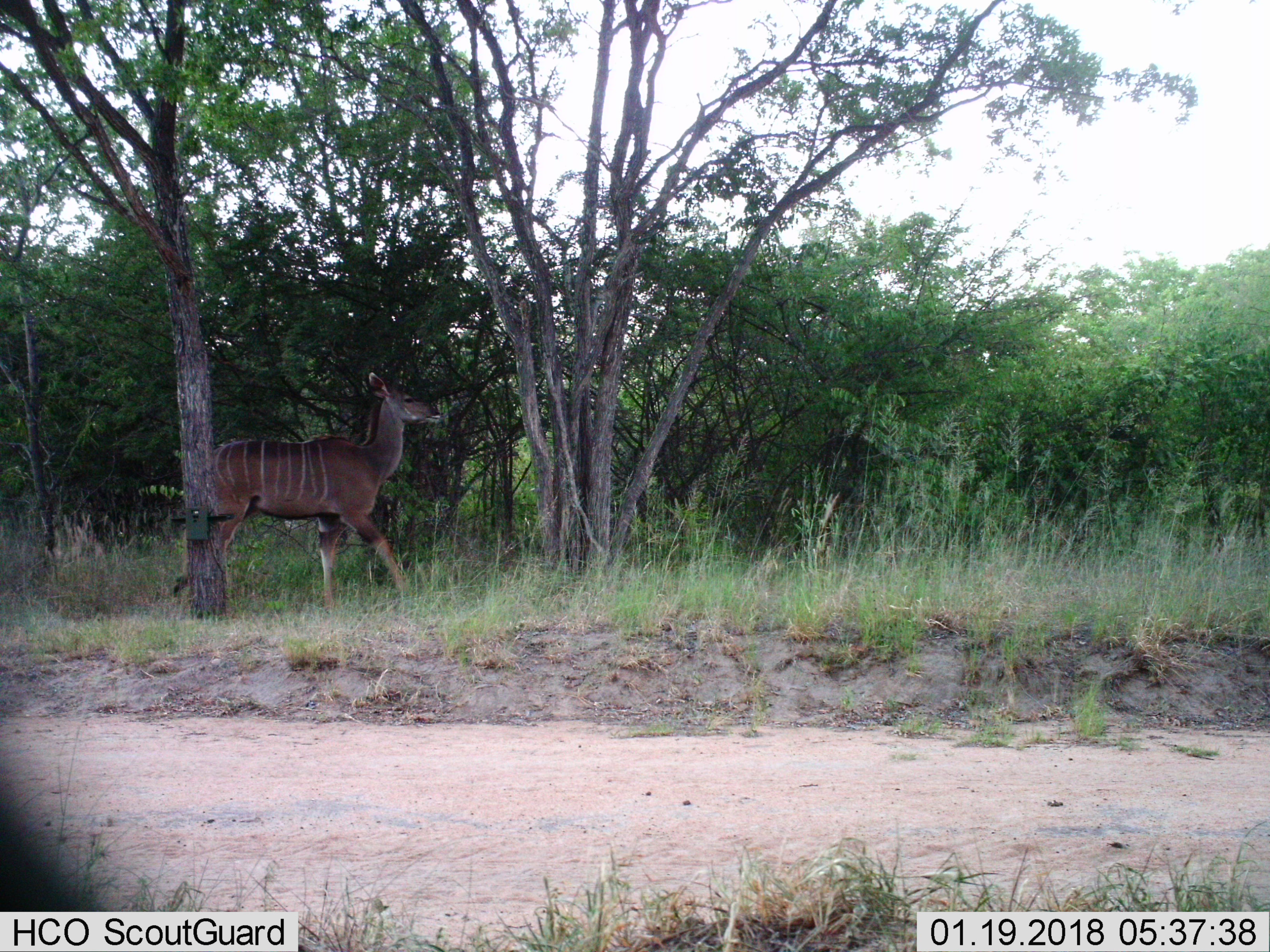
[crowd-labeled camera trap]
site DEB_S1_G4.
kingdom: Animalia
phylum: Chordata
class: Mammalia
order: Artiodactyla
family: Bovidae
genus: Tragelaphus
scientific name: Tragelaphus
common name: kudu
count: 1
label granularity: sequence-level